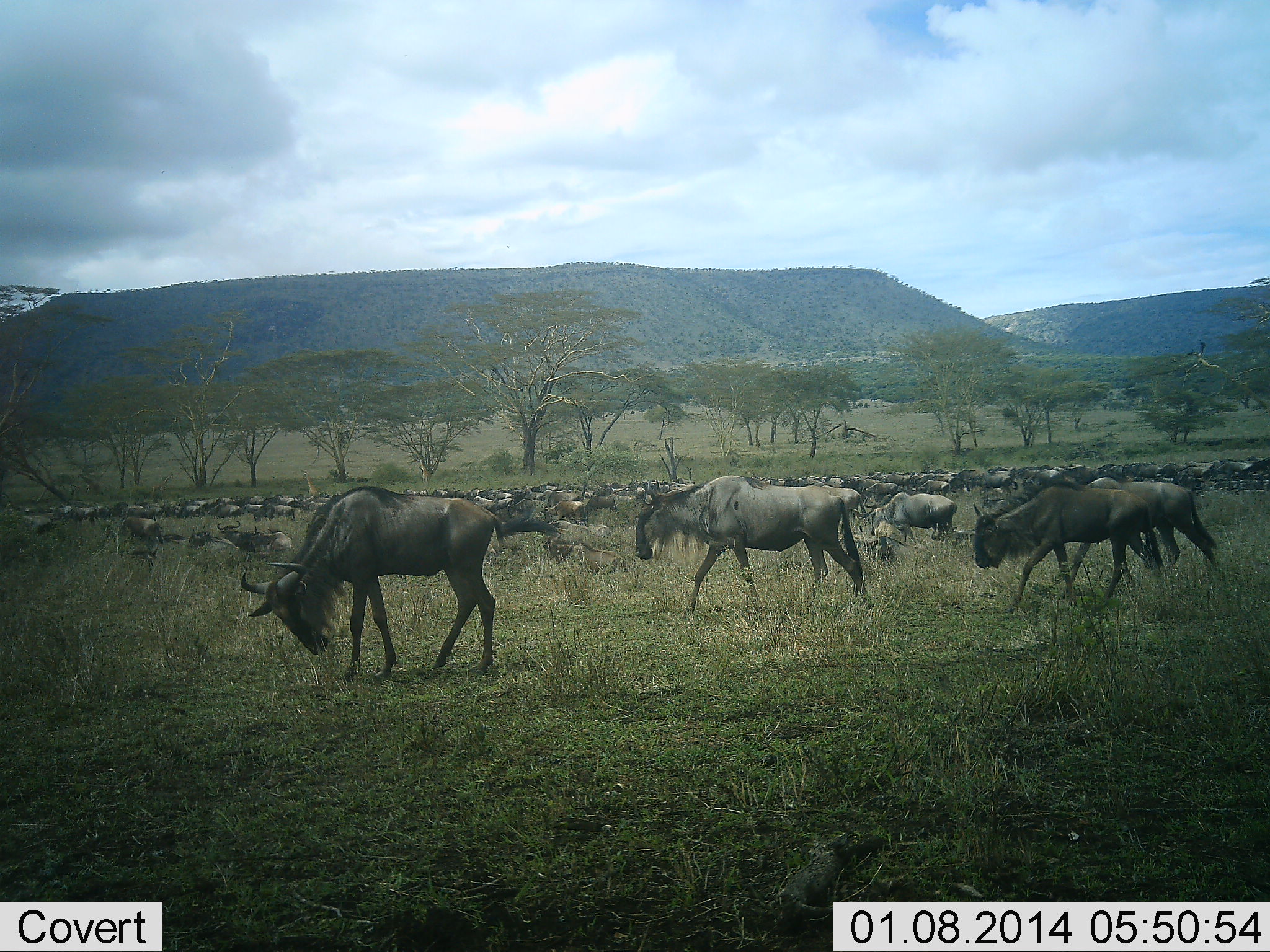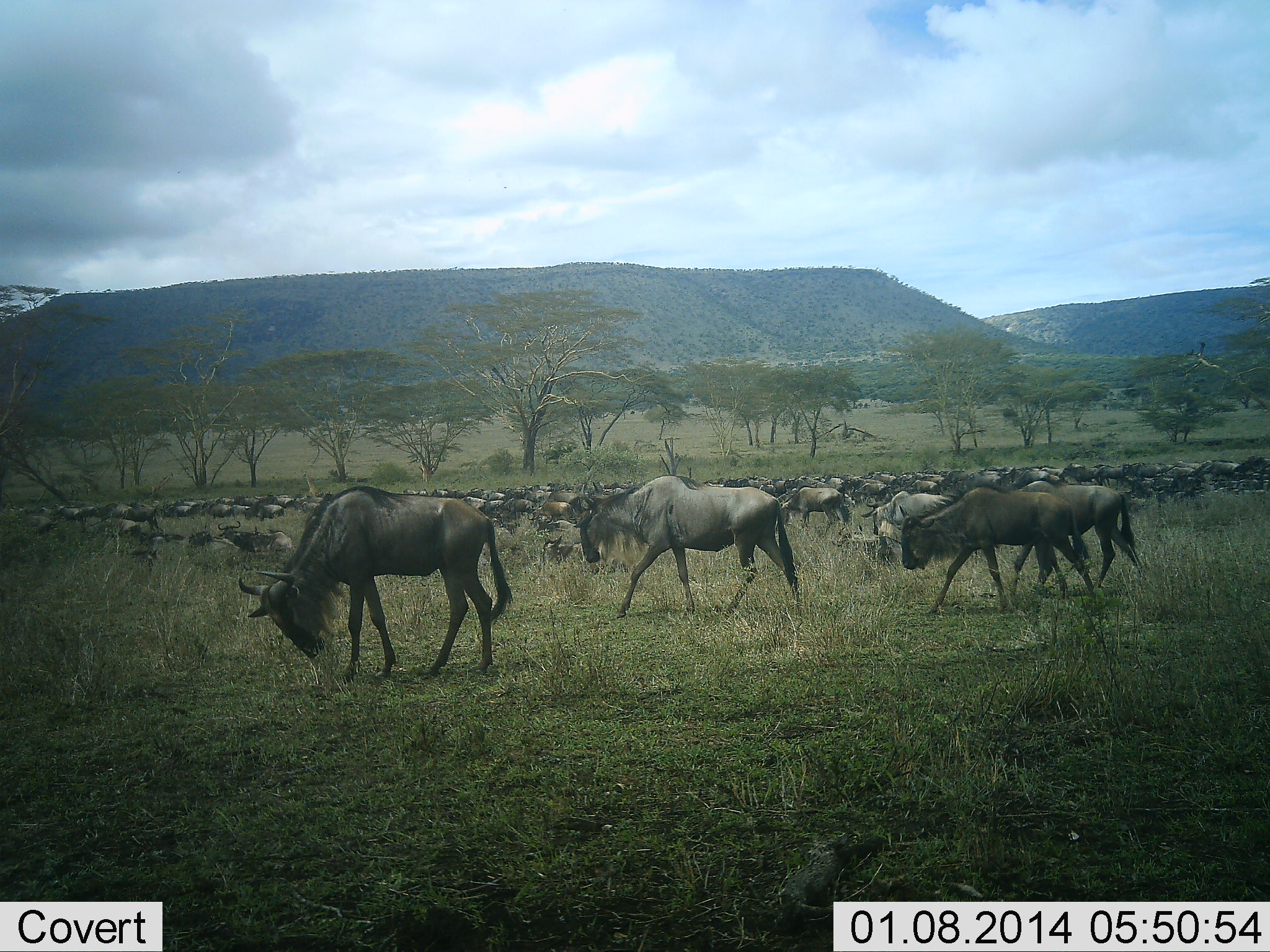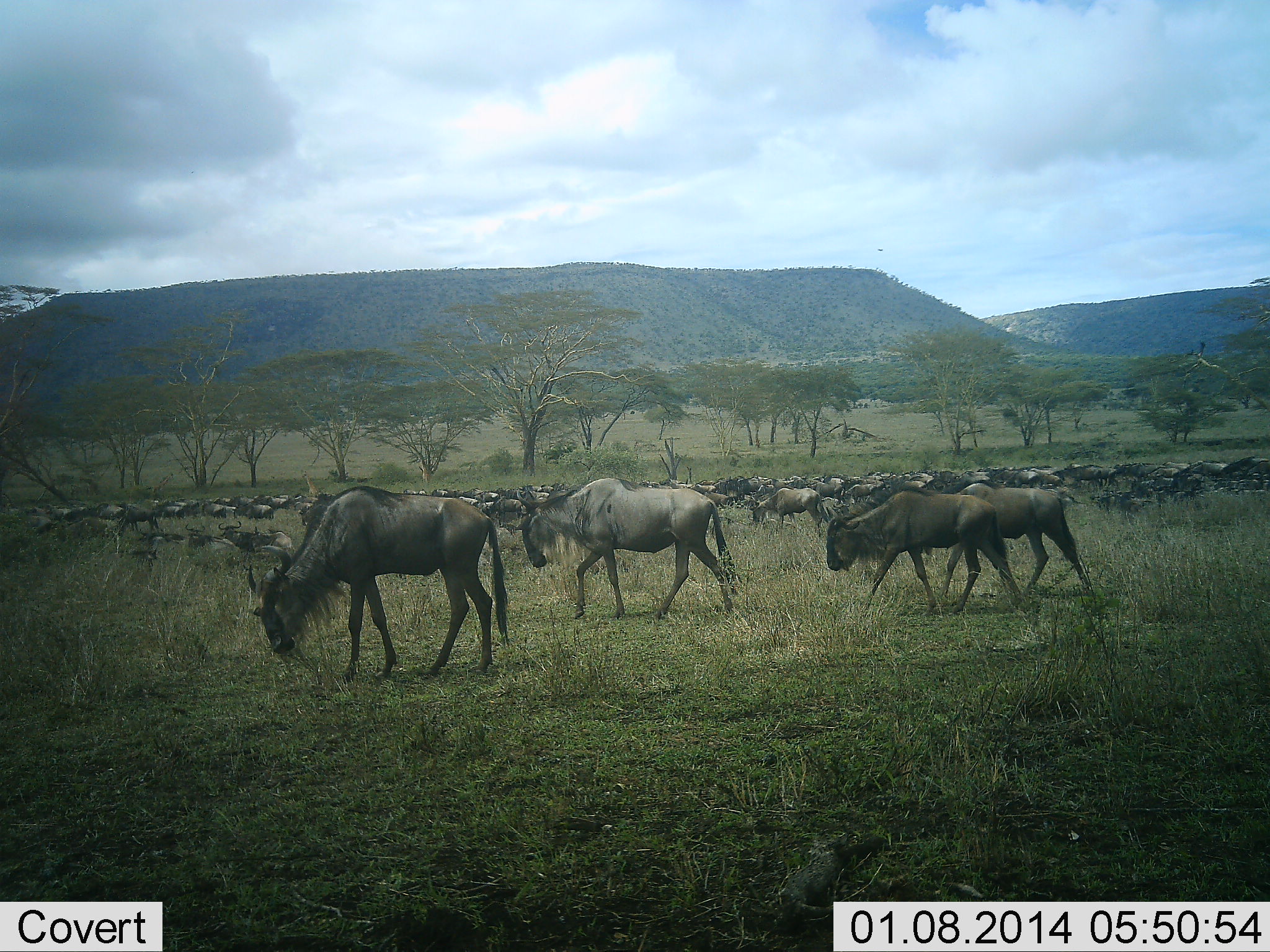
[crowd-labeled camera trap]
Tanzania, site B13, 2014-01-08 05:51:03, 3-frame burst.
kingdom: Animalia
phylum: Chordata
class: Mammalia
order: Artiodactyla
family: Bovidae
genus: Connochaetes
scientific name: Connochaetes taurinus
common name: blue wildebeest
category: wildebeest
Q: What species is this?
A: Wildebeest (blue wildebeest) (Connochaetes taurinus).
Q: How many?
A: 51+.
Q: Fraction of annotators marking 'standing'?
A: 31%.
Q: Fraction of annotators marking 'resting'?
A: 18%.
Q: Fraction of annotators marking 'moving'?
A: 91%.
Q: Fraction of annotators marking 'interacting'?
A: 9%.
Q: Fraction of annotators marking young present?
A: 4%.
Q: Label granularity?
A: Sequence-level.